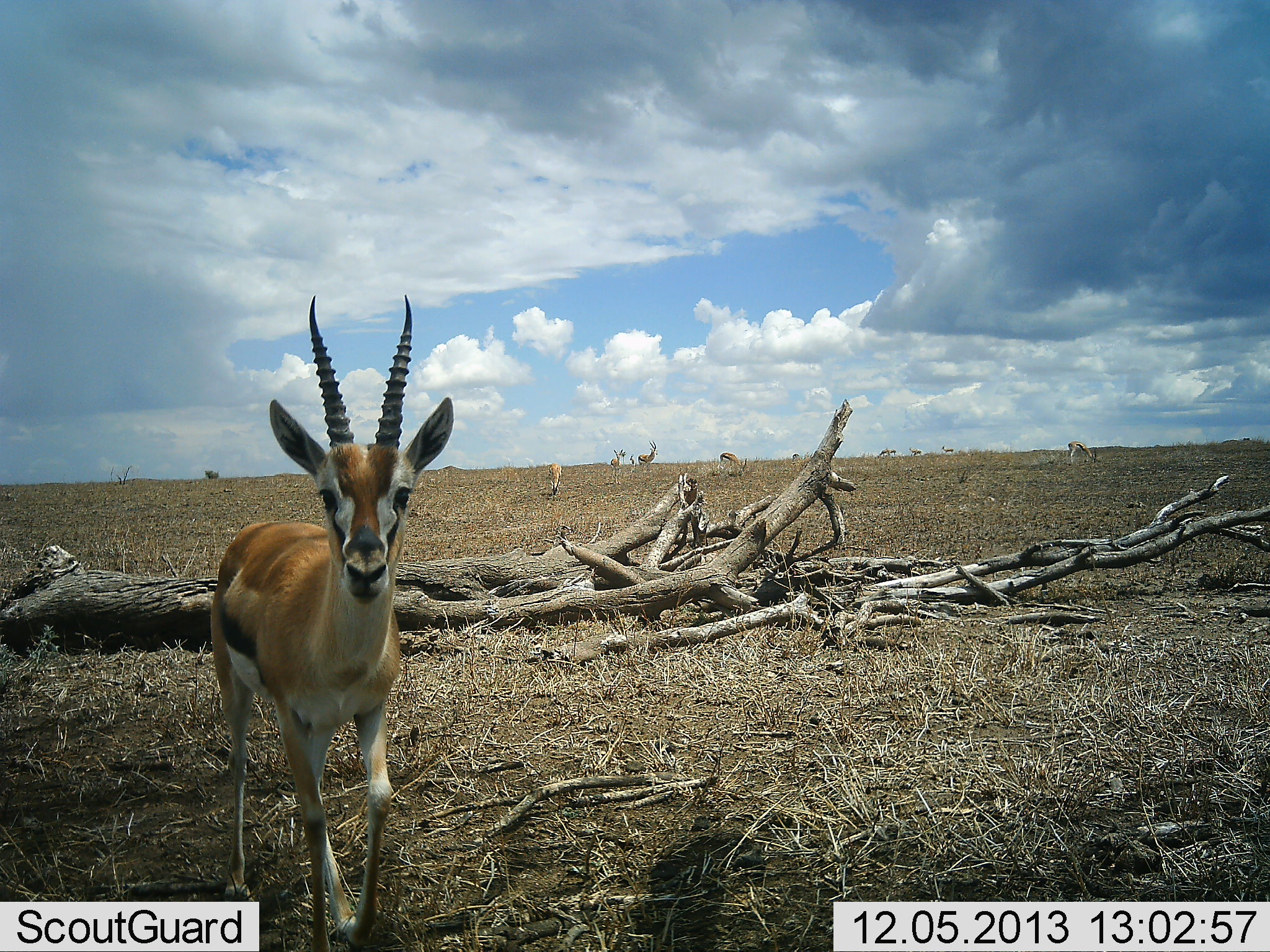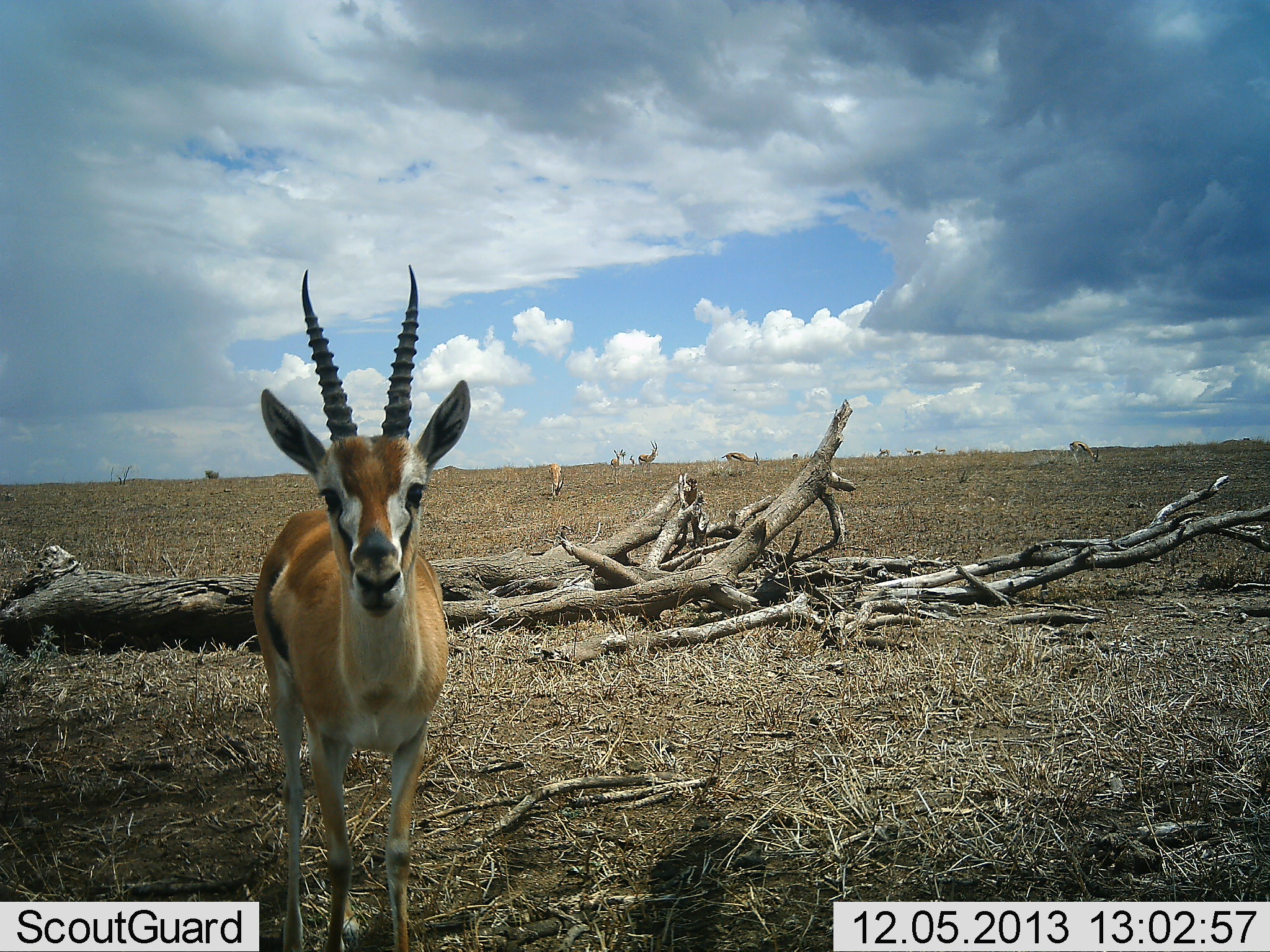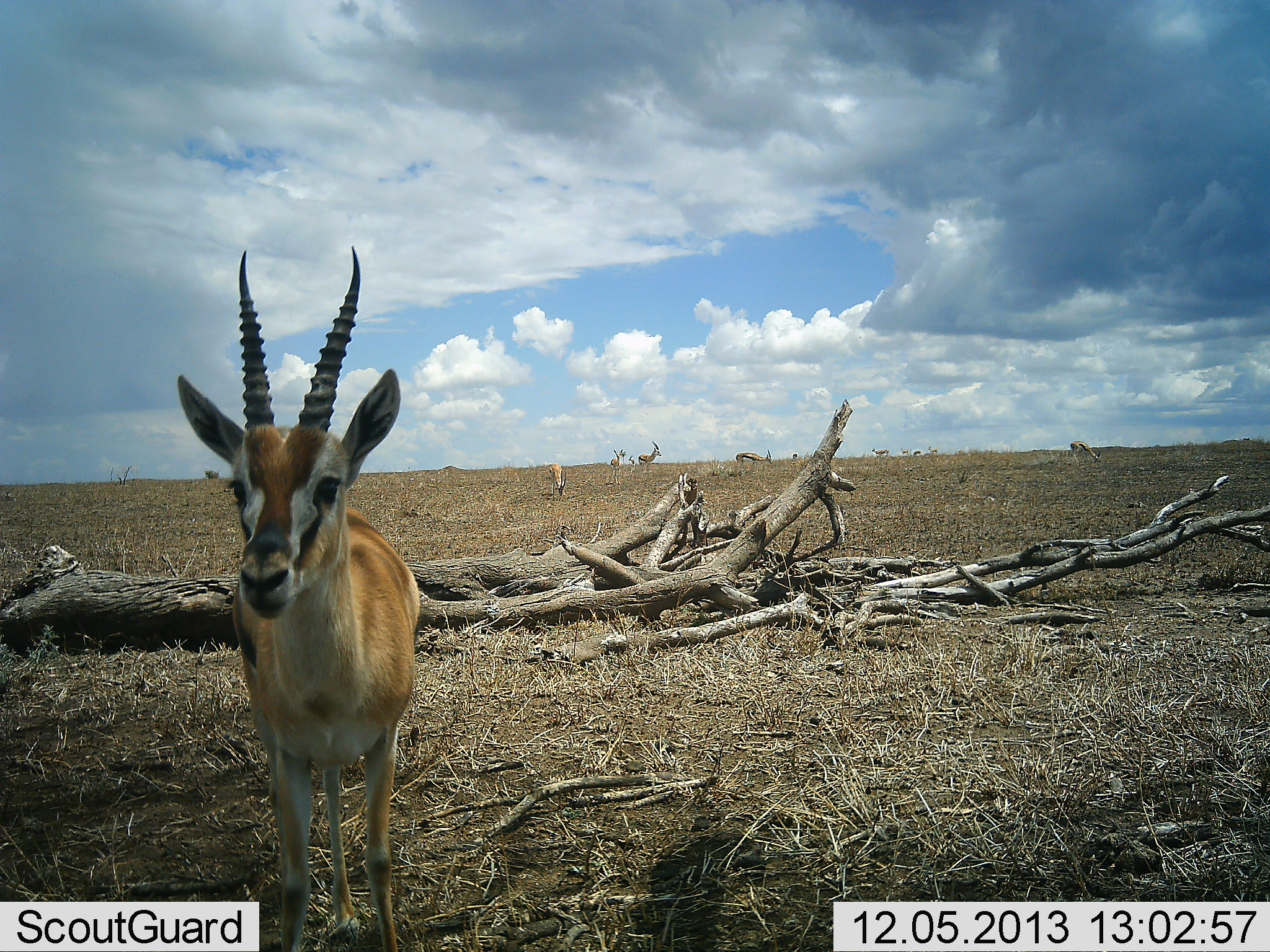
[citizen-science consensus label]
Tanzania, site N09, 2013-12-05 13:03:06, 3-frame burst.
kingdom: Animalia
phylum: Chordata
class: Mammalia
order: Artiodactyla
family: Bovidae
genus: Eudorcas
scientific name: Eudorcas thomsonii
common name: thomson's gazelle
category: gazellethomsons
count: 6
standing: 73%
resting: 0%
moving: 55%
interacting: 0%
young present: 0%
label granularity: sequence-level